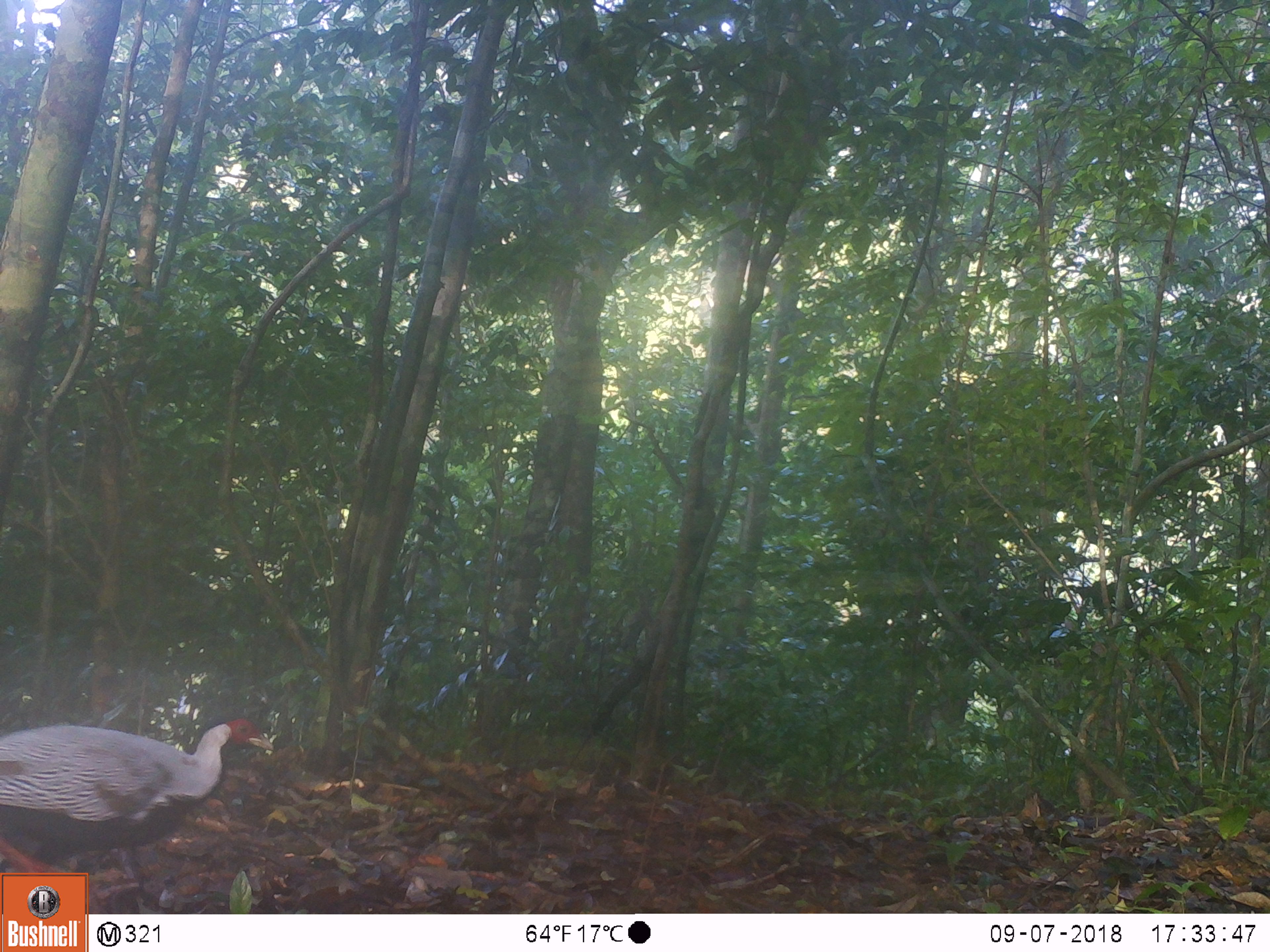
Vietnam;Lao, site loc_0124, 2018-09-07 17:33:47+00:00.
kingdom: Animalia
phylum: Chordata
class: Aves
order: Galliformes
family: Phasianidae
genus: Lophura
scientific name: Lophura nycthemera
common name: silver pheasant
Silver pheasant (Lophura nycthemera). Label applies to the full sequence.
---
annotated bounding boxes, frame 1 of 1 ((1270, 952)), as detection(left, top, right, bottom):
silver pheasant: detection(0, 717, 274, 914)